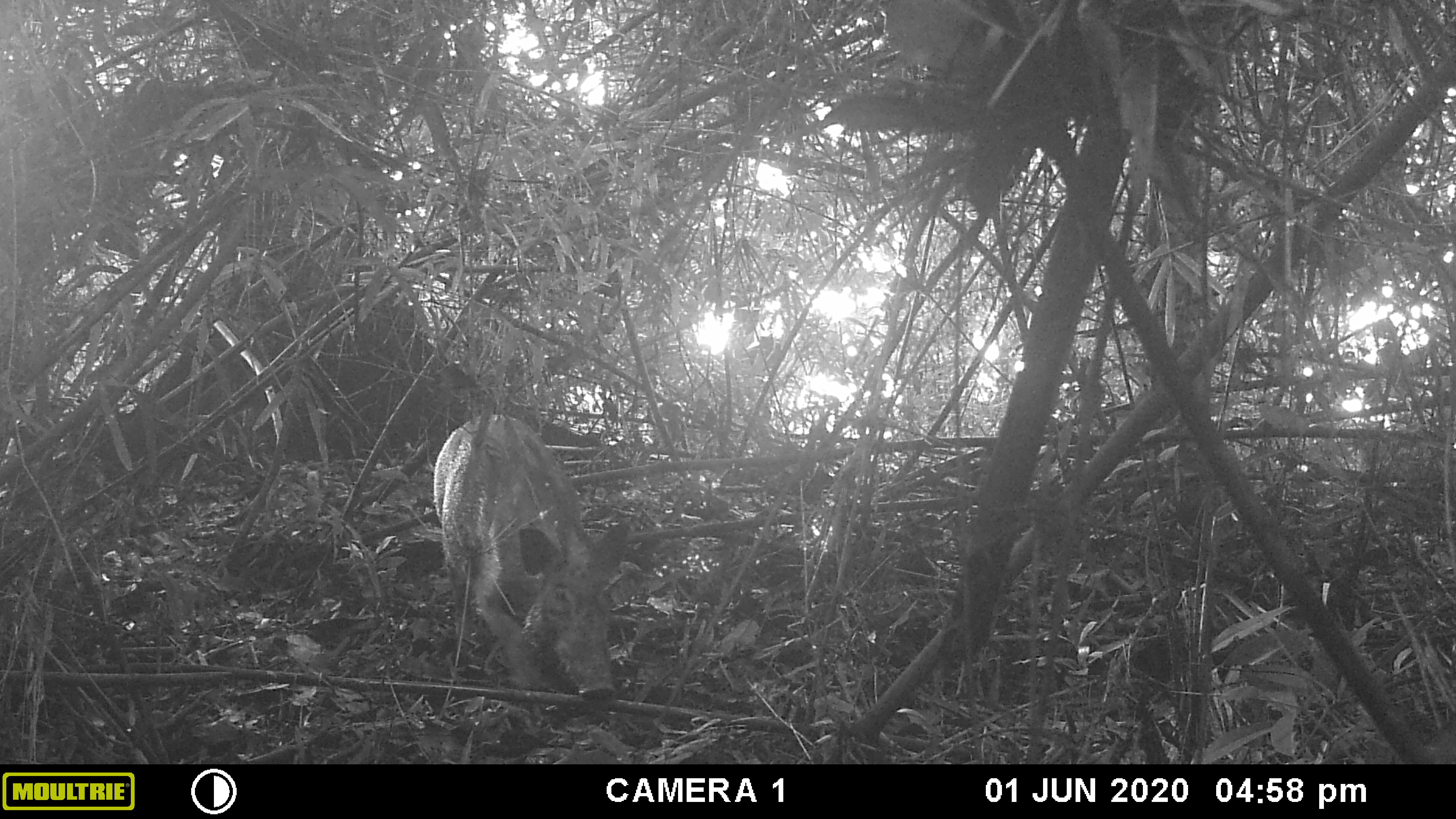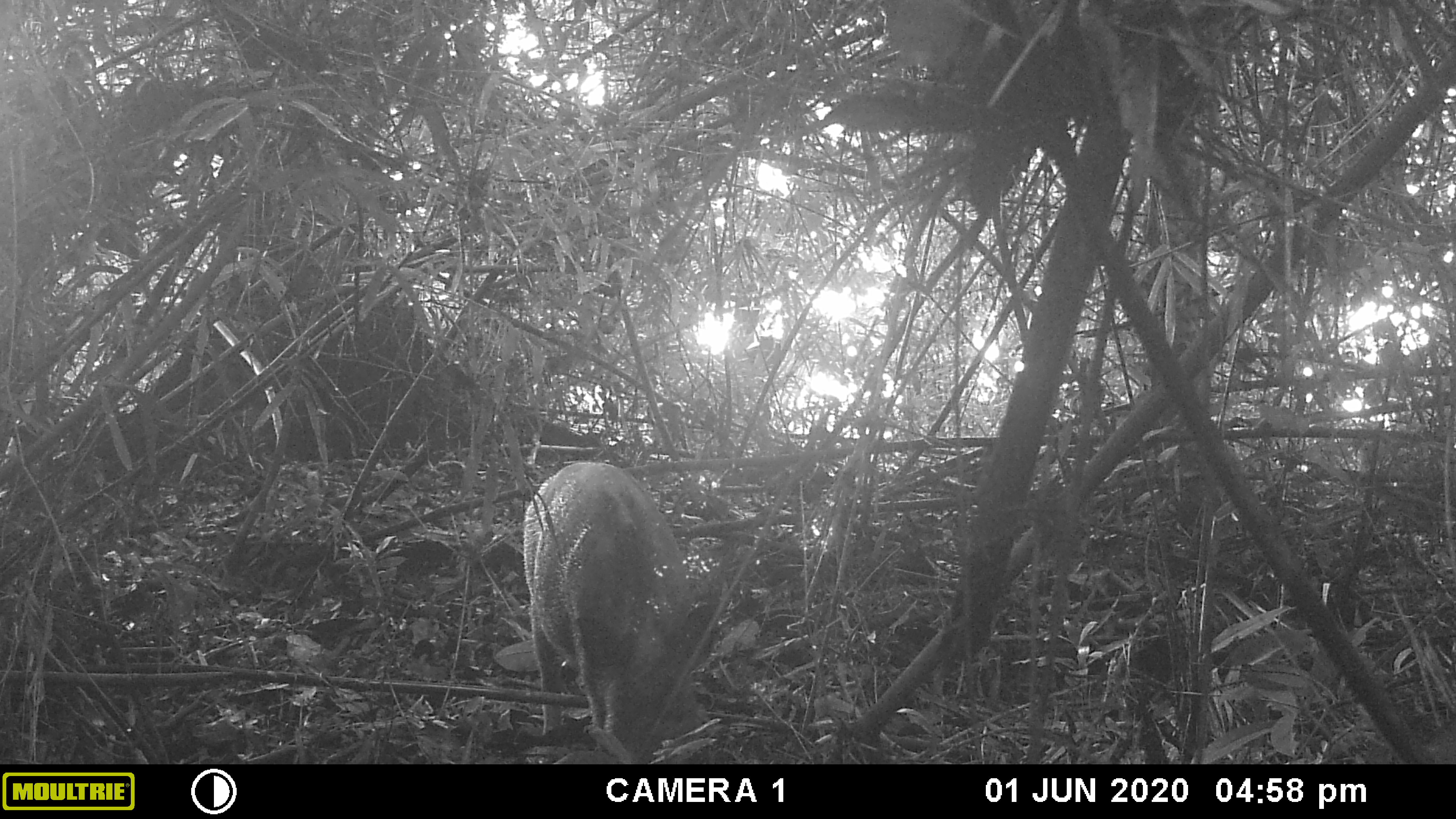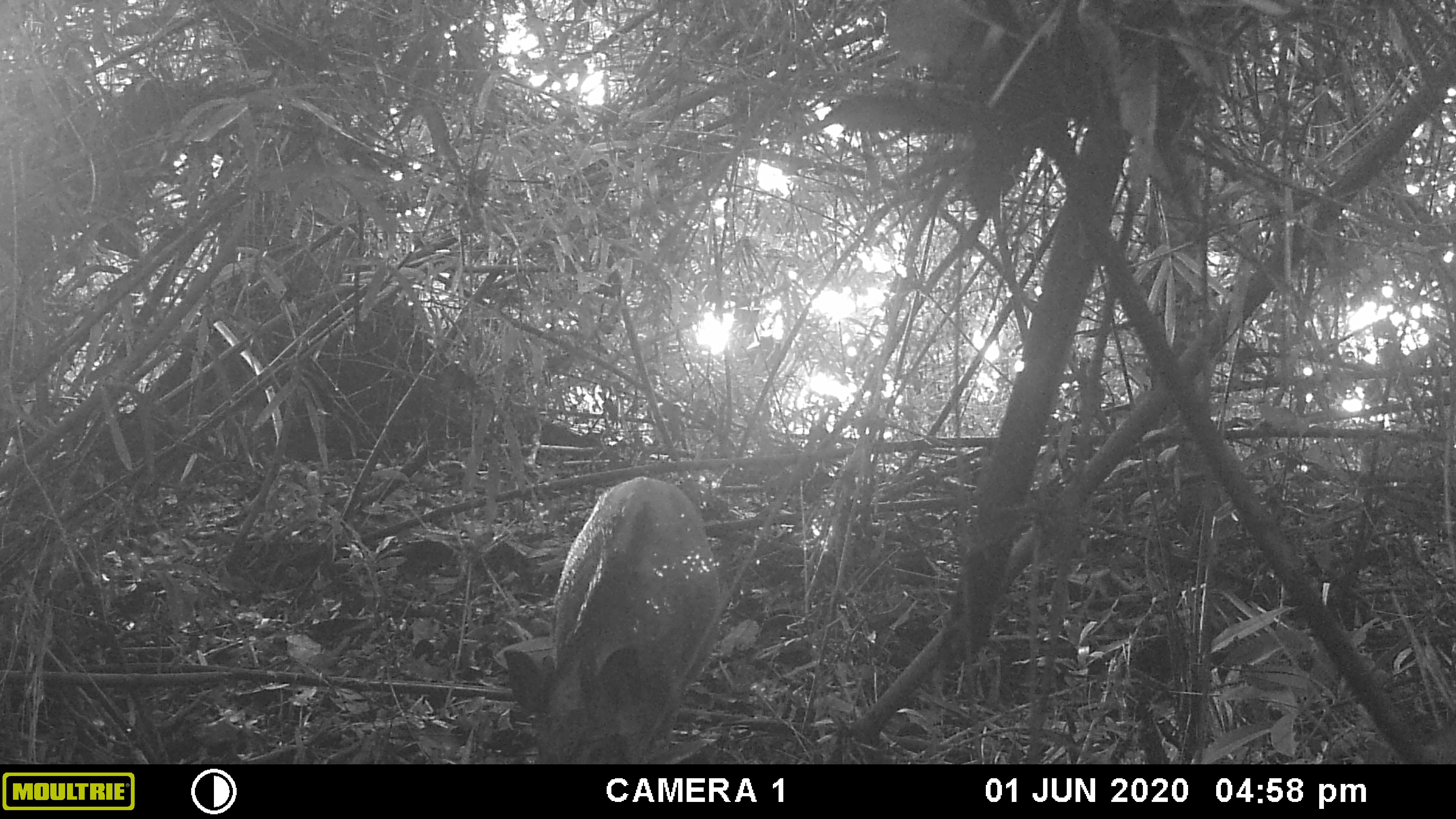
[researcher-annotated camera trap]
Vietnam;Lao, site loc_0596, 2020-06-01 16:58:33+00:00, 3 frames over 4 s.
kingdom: Animalia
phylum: Chordata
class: Mammalia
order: Artiodactyla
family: Suidae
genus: Sus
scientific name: Sus scrofa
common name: eurasian wild pig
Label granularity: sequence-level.